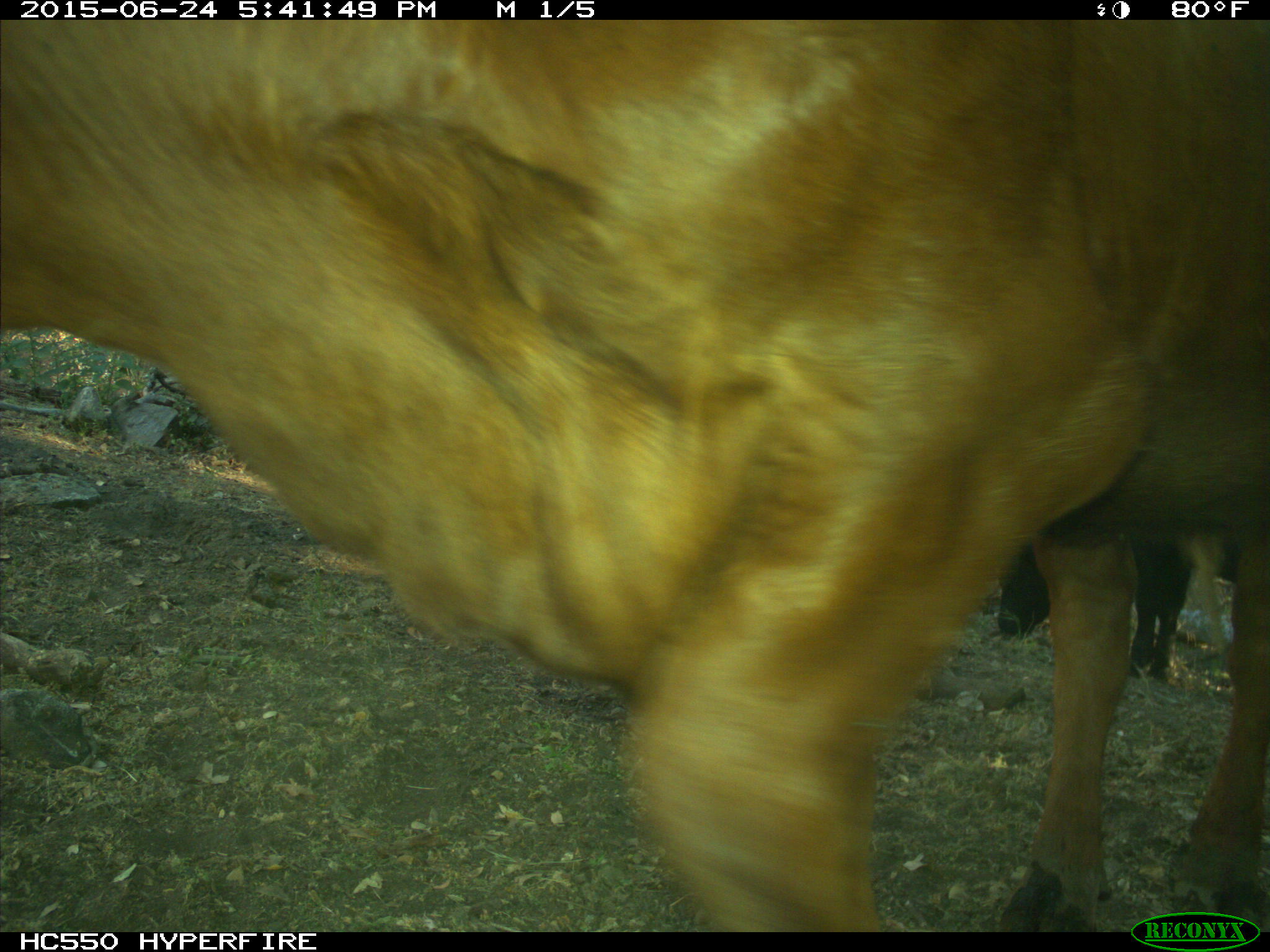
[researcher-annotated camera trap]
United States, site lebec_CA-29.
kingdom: Animalia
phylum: Chordata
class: Mammalia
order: Artiodactyla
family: Bovidae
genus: Bos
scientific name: Bos taurus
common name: domestic cow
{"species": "Bos taurus (domestic cow)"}